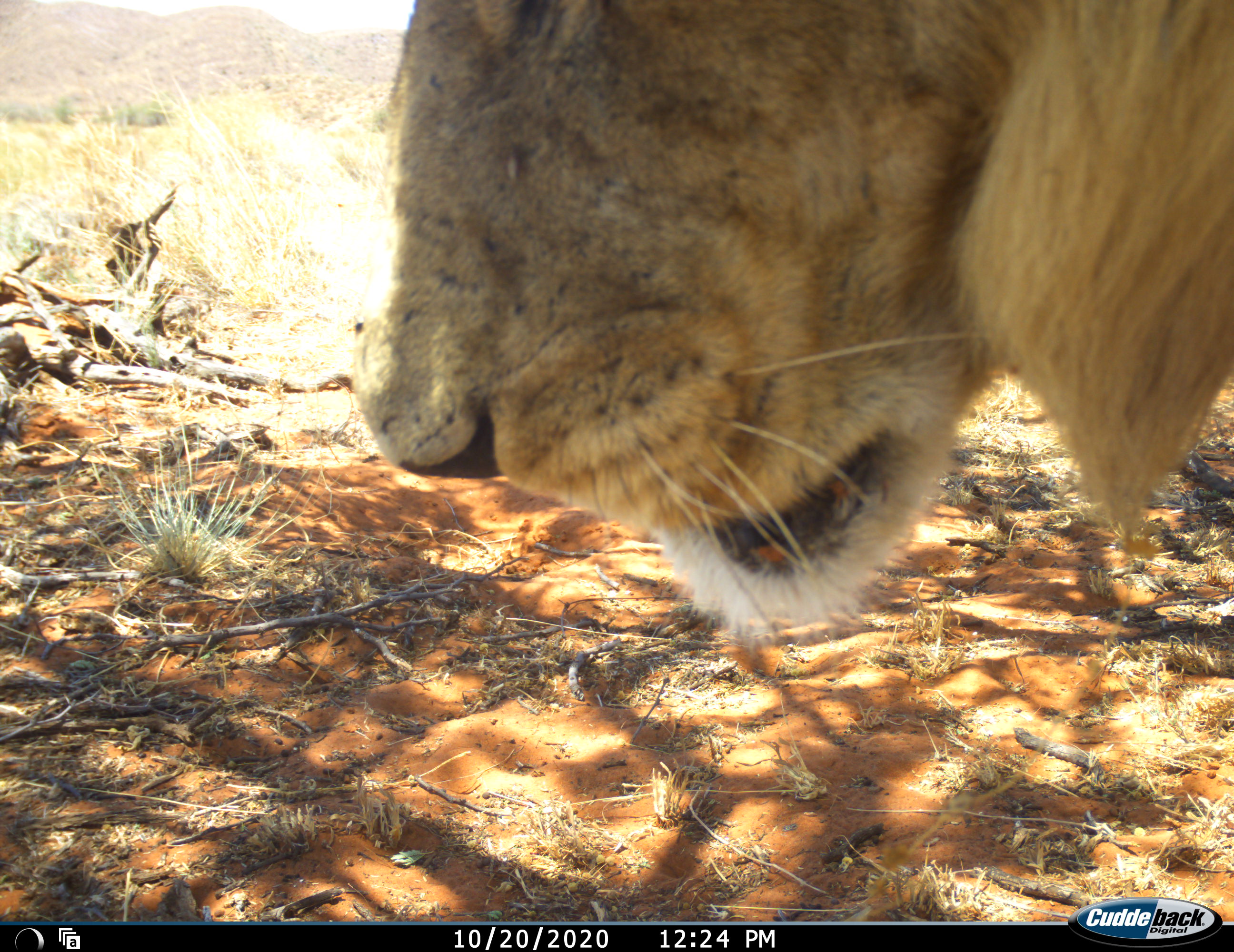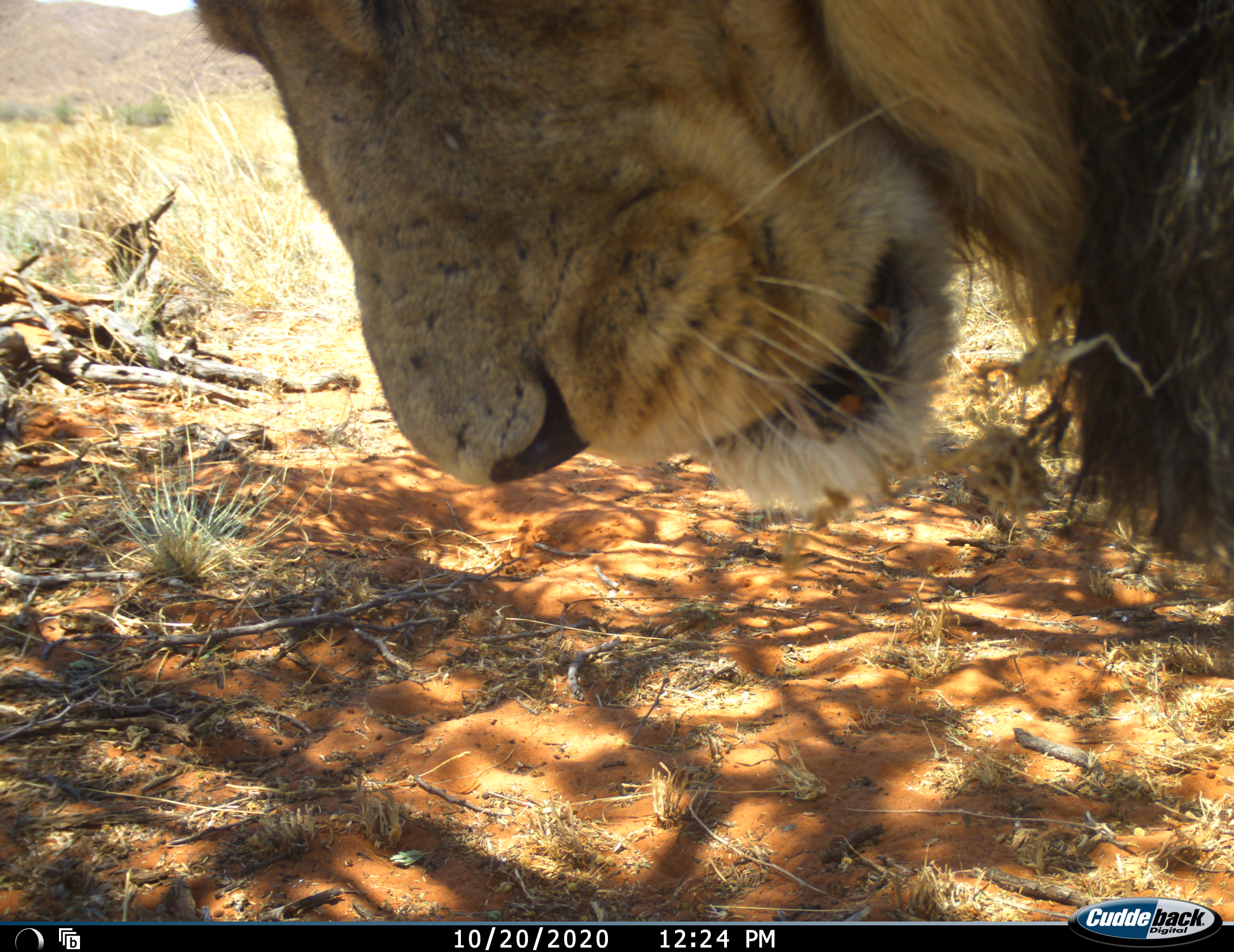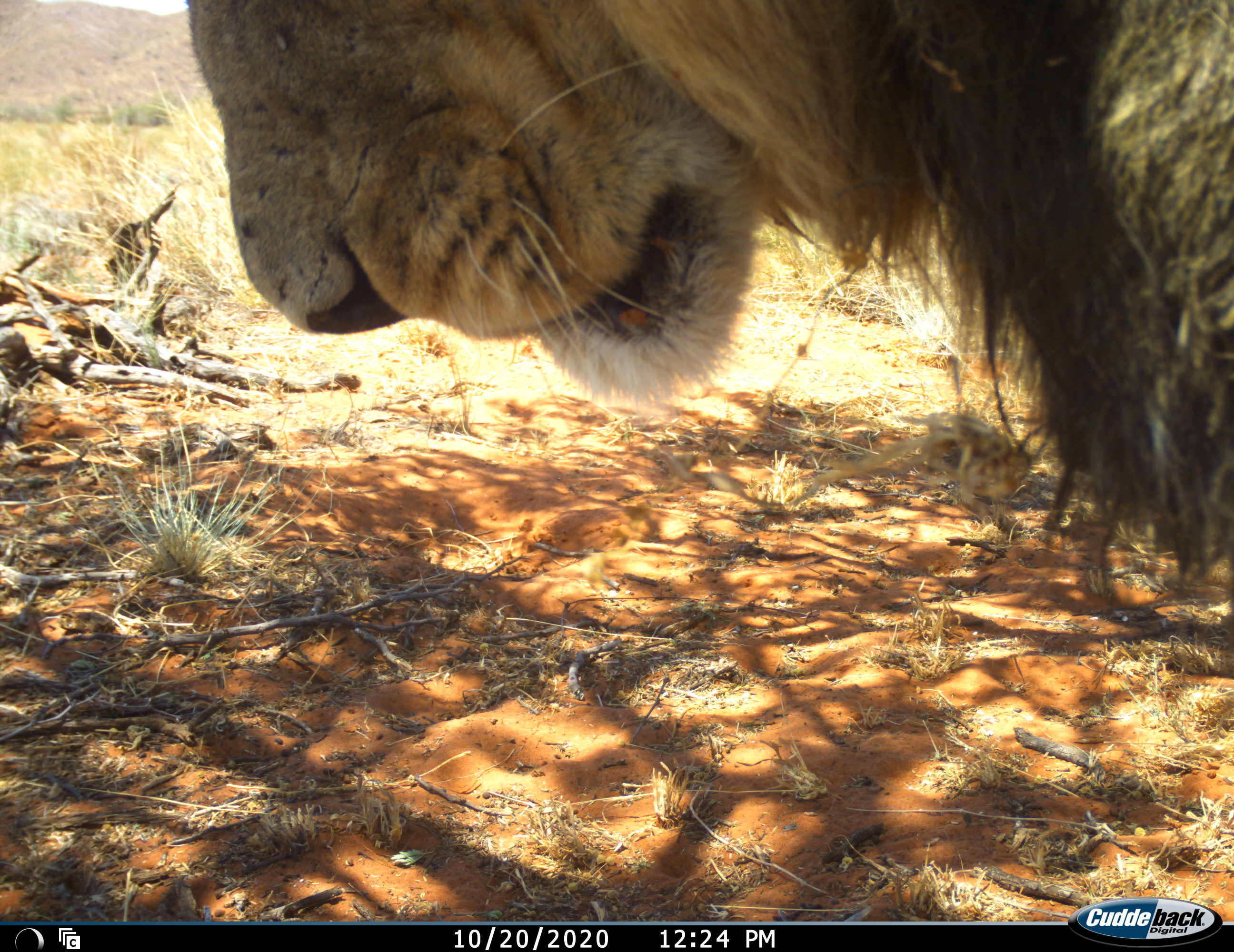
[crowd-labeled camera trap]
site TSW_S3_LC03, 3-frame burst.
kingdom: Animalia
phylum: Chordata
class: Mammalia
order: Carnivora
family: Felidae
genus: Panthera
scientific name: Panthera leo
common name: lion male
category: lionmale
Lionmale (lion male) (Panthera leo), count 1. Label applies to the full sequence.